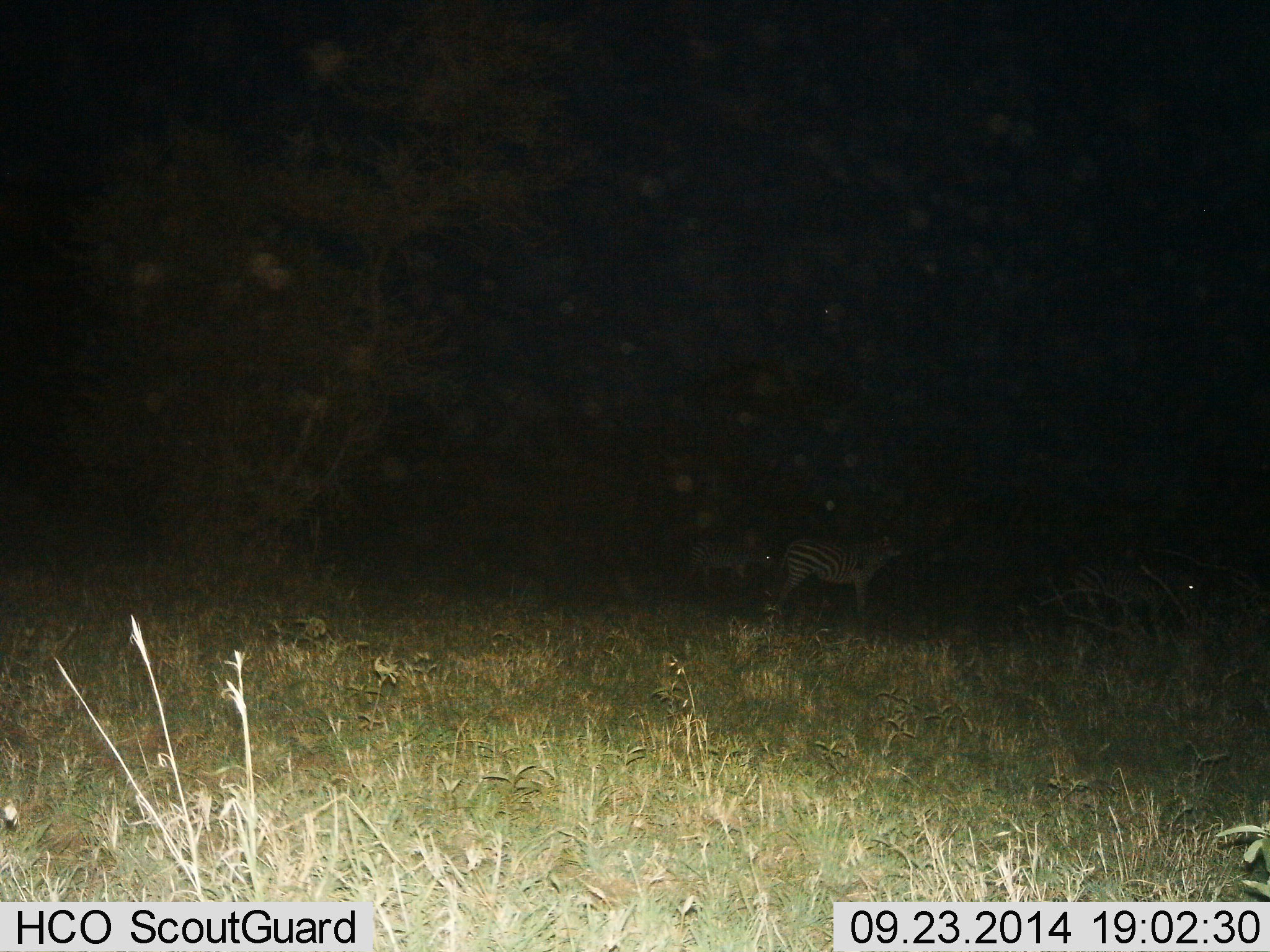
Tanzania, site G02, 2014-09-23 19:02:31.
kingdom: Animalia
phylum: Chordata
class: Mammalia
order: Perissodactyla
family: Equidae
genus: Equus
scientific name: Equus quagga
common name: plains zebra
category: zebra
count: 3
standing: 73%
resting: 0%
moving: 27%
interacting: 0%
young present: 9%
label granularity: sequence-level